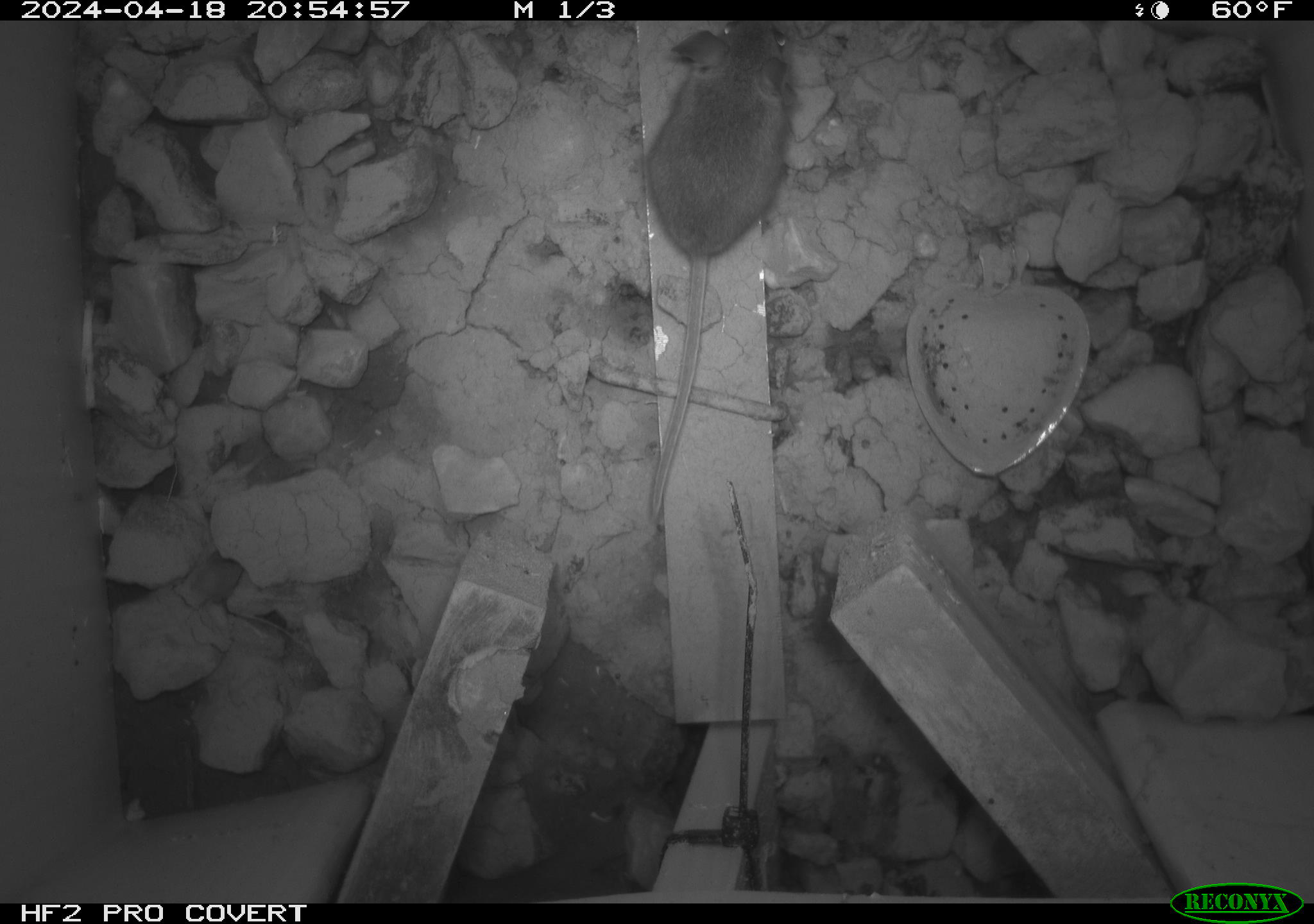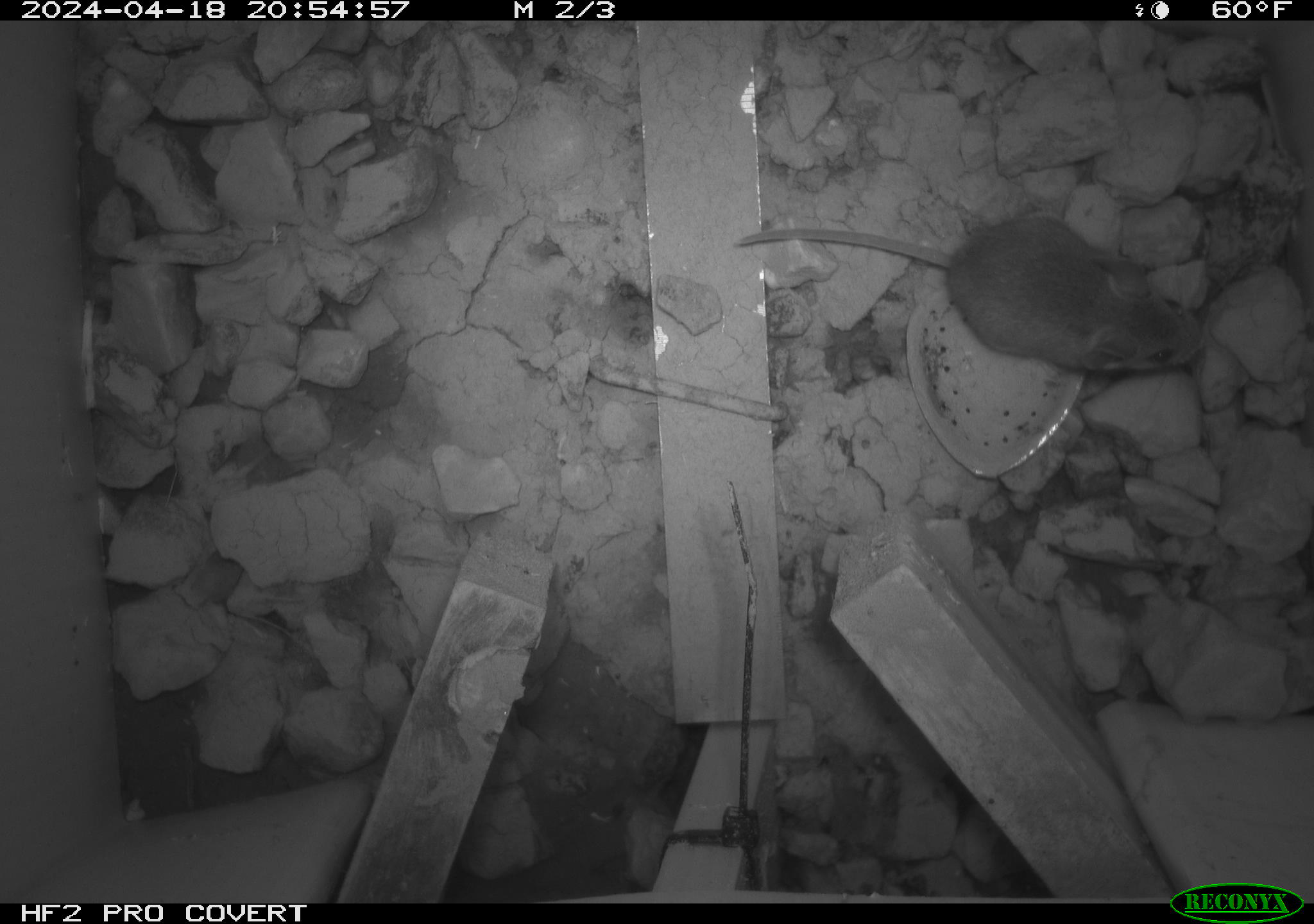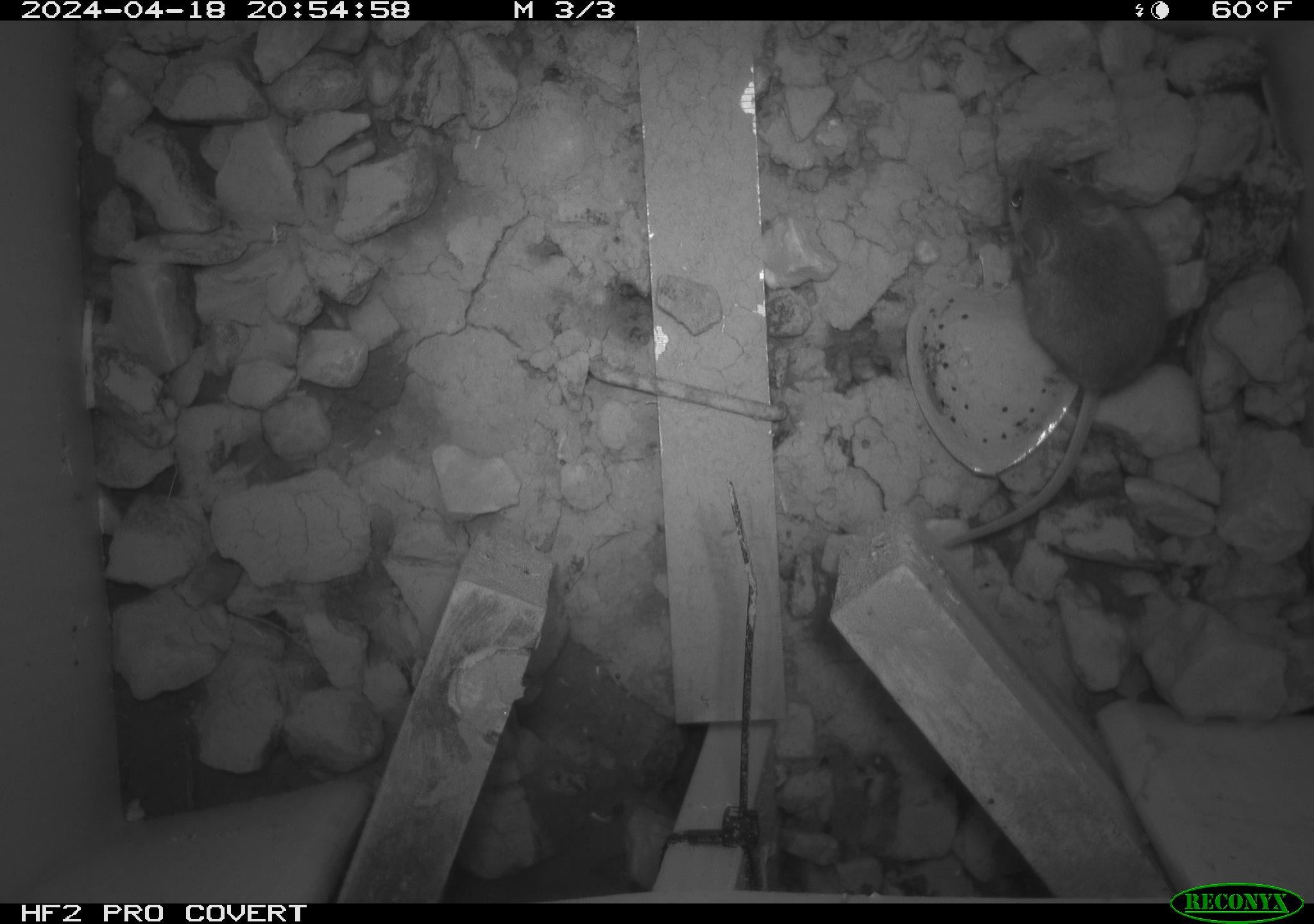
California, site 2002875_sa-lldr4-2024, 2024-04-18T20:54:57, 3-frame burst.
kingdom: Animalia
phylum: Chordata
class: Mammalia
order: Rodentia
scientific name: Rodentia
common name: mouse species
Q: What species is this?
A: Mouse species (Rodentia).